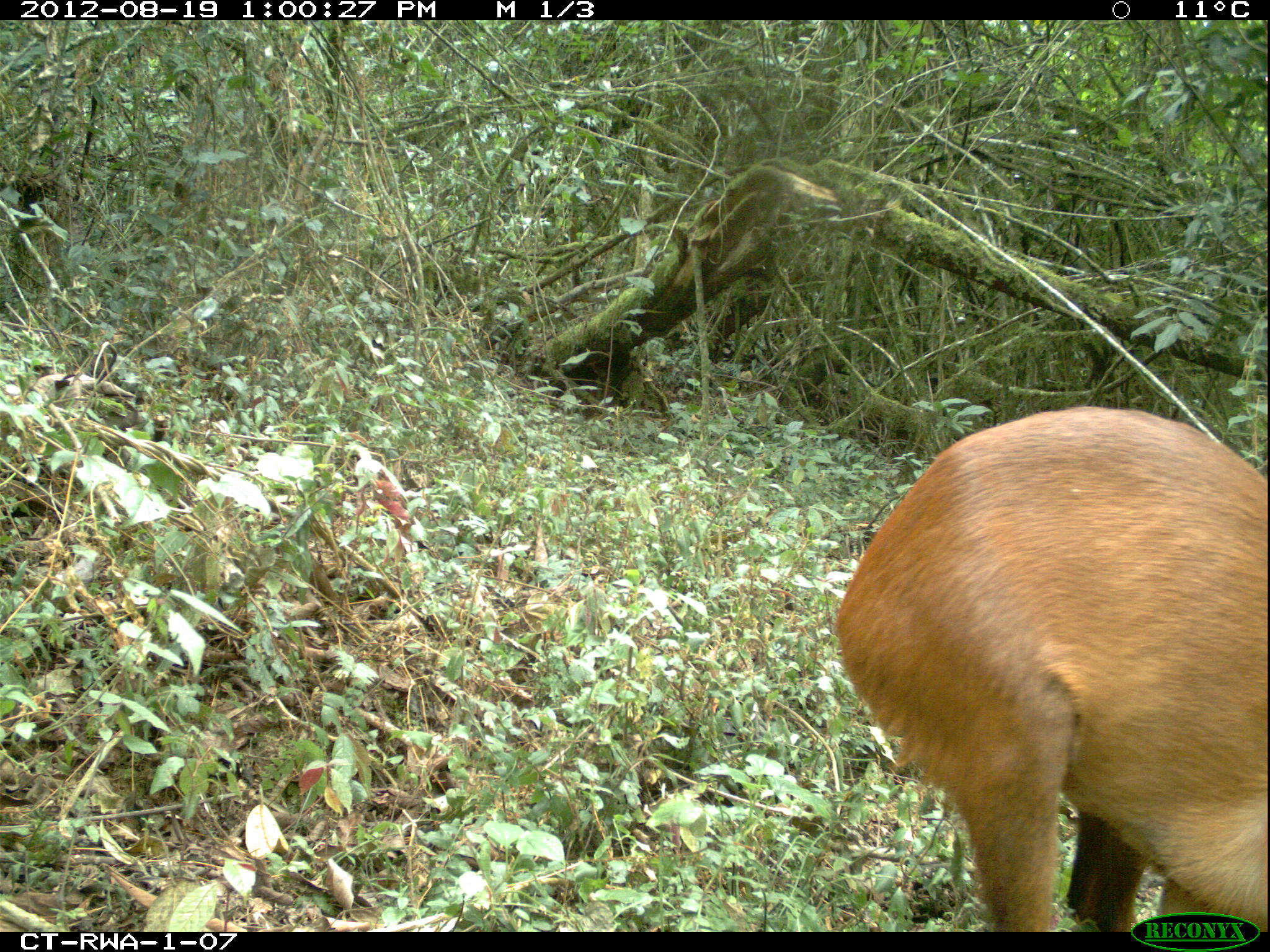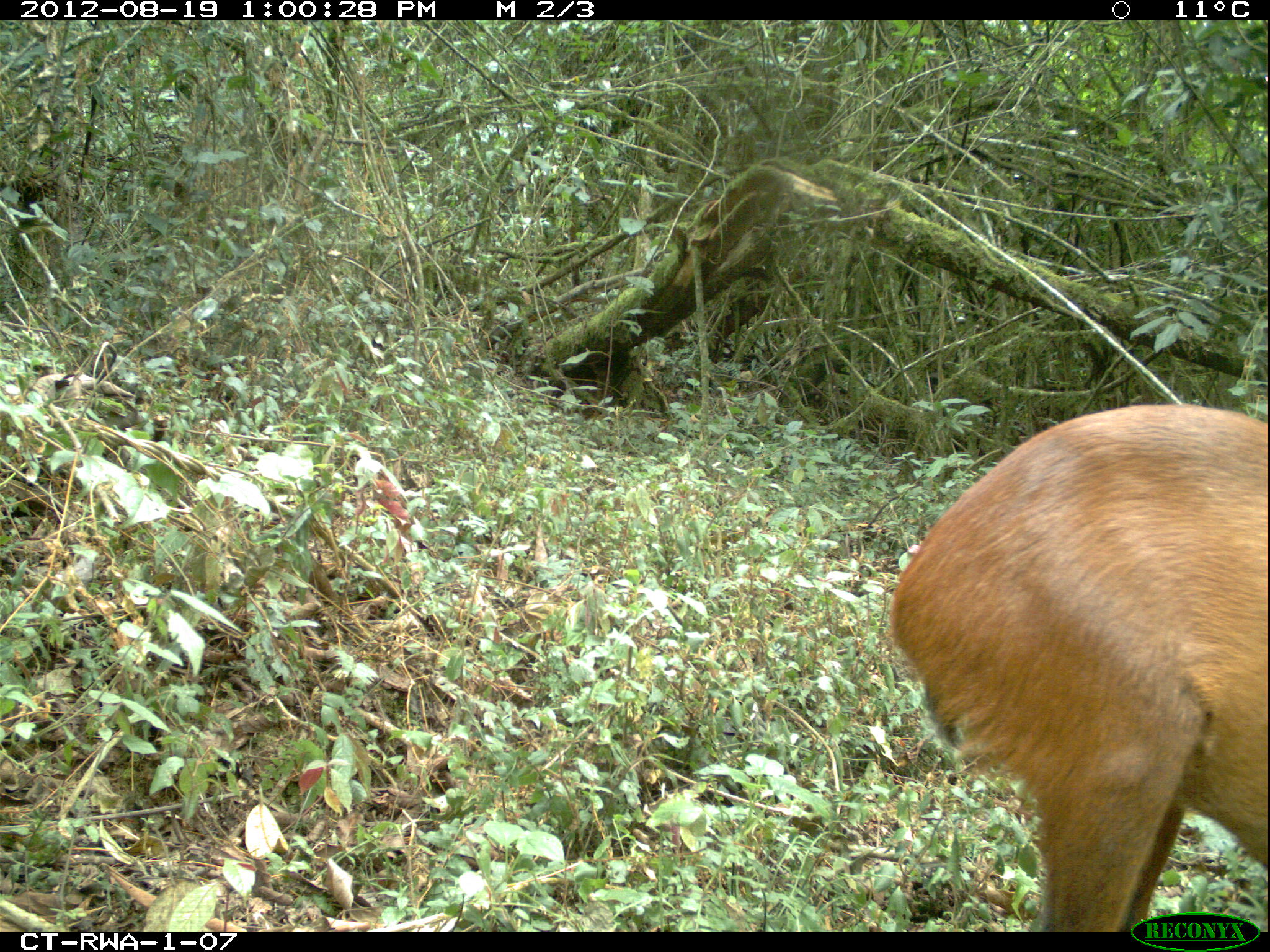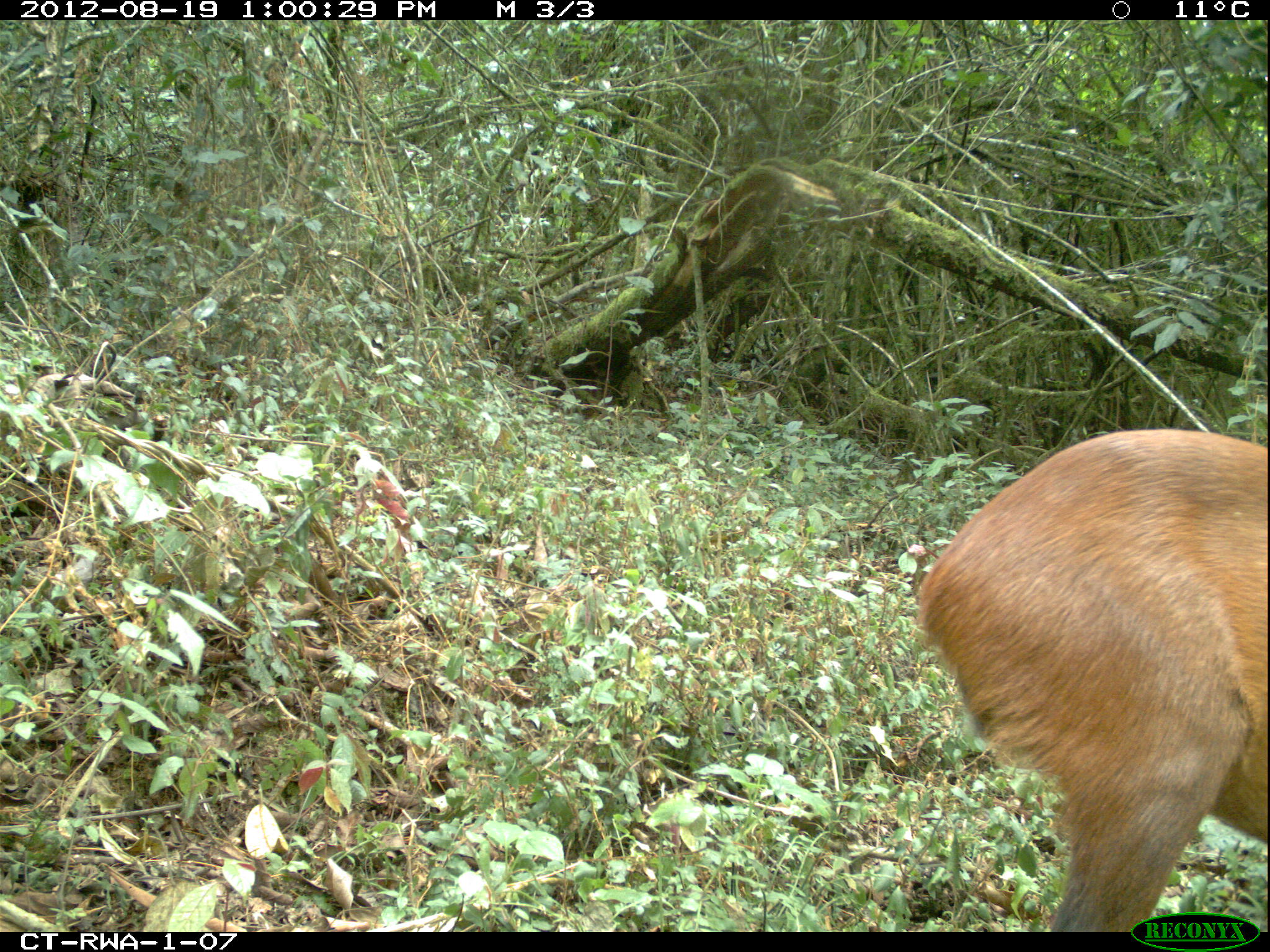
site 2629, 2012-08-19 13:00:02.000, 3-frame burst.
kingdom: Animalia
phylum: Chordata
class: Mammalia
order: Artiodactyla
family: Bovidae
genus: Cephalophus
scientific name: Cephalophus nigrifrons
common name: black-fronted duiker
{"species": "Cephalophus nigrifrons (black-fronted duiker)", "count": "1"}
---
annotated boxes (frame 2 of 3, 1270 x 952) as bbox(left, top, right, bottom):
cephalophus nigrifrons: bbox(887, 403, 1267, 928)